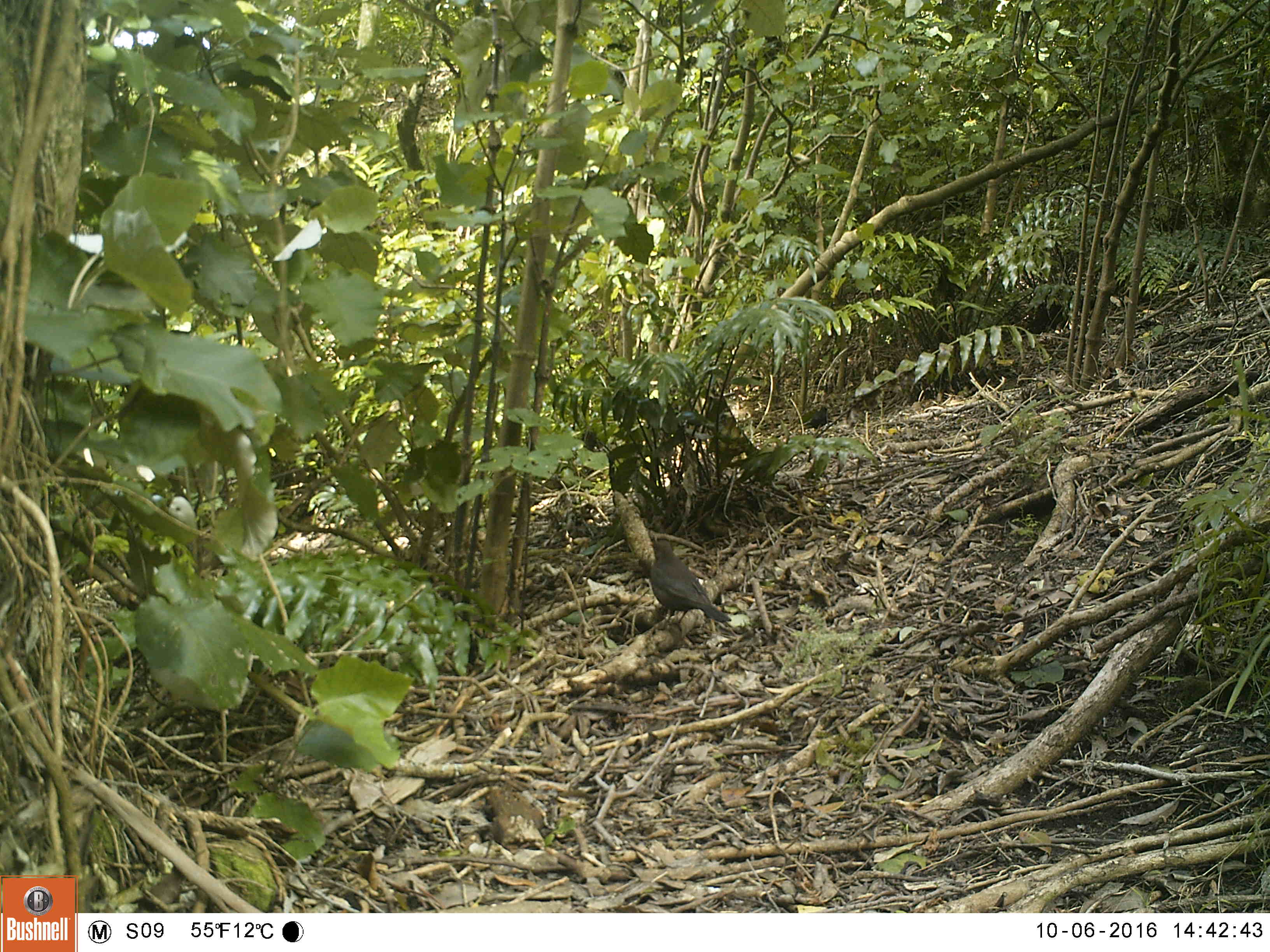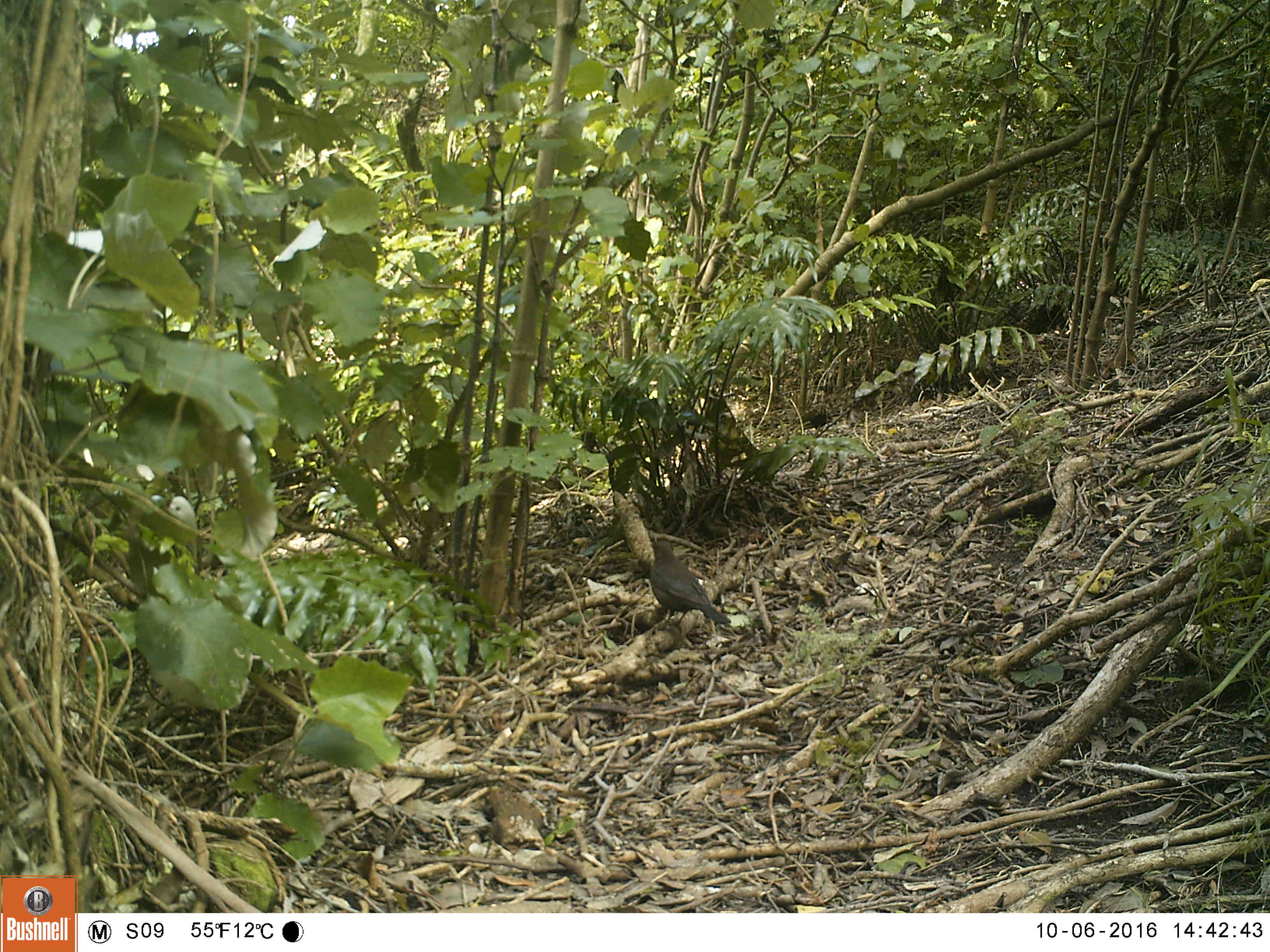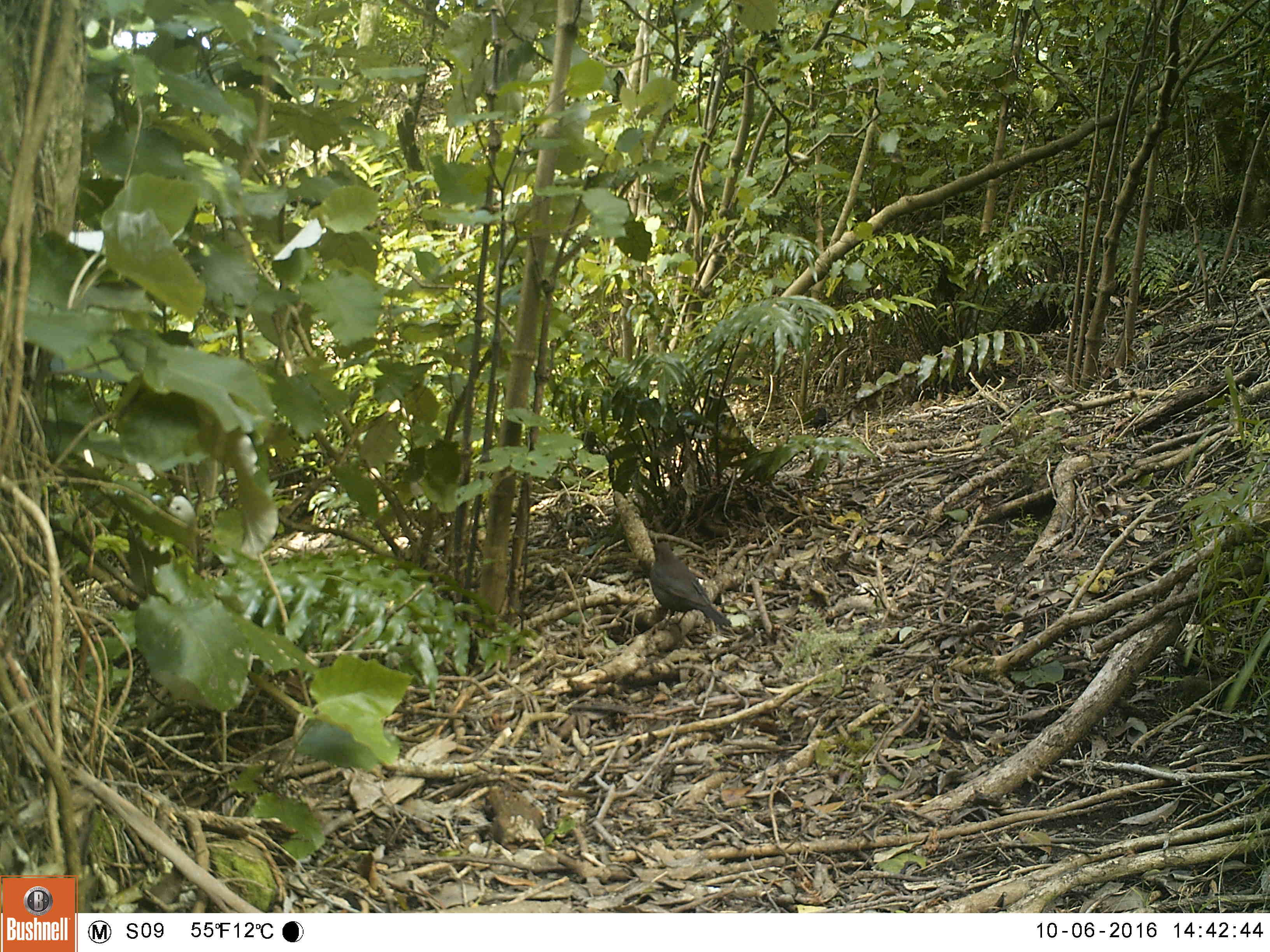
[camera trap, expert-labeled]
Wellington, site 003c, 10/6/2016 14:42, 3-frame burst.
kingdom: Animalia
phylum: Chordata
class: Aves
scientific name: Aves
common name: bird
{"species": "bird (Aves)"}